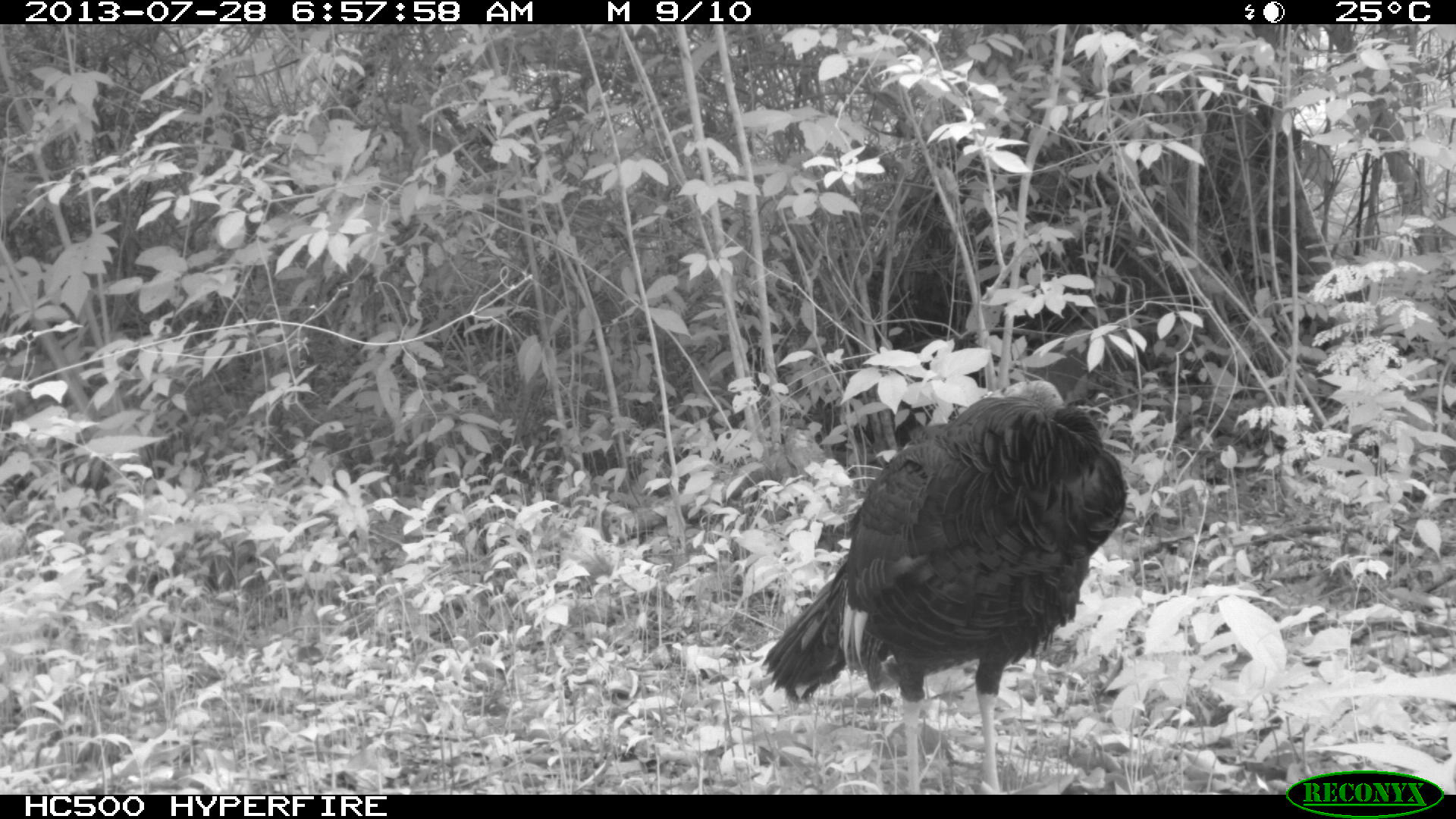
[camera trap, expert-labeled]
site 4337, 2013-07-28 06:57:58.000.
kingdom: Animalia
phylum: Chordata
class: Aves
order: Galliformes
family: Phasianidae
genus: Meleagris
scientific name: Meleagris ocellata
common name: ocellated turkey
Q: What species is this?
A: Meleagris ocellata (ocellated turkey).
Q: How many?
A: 1.